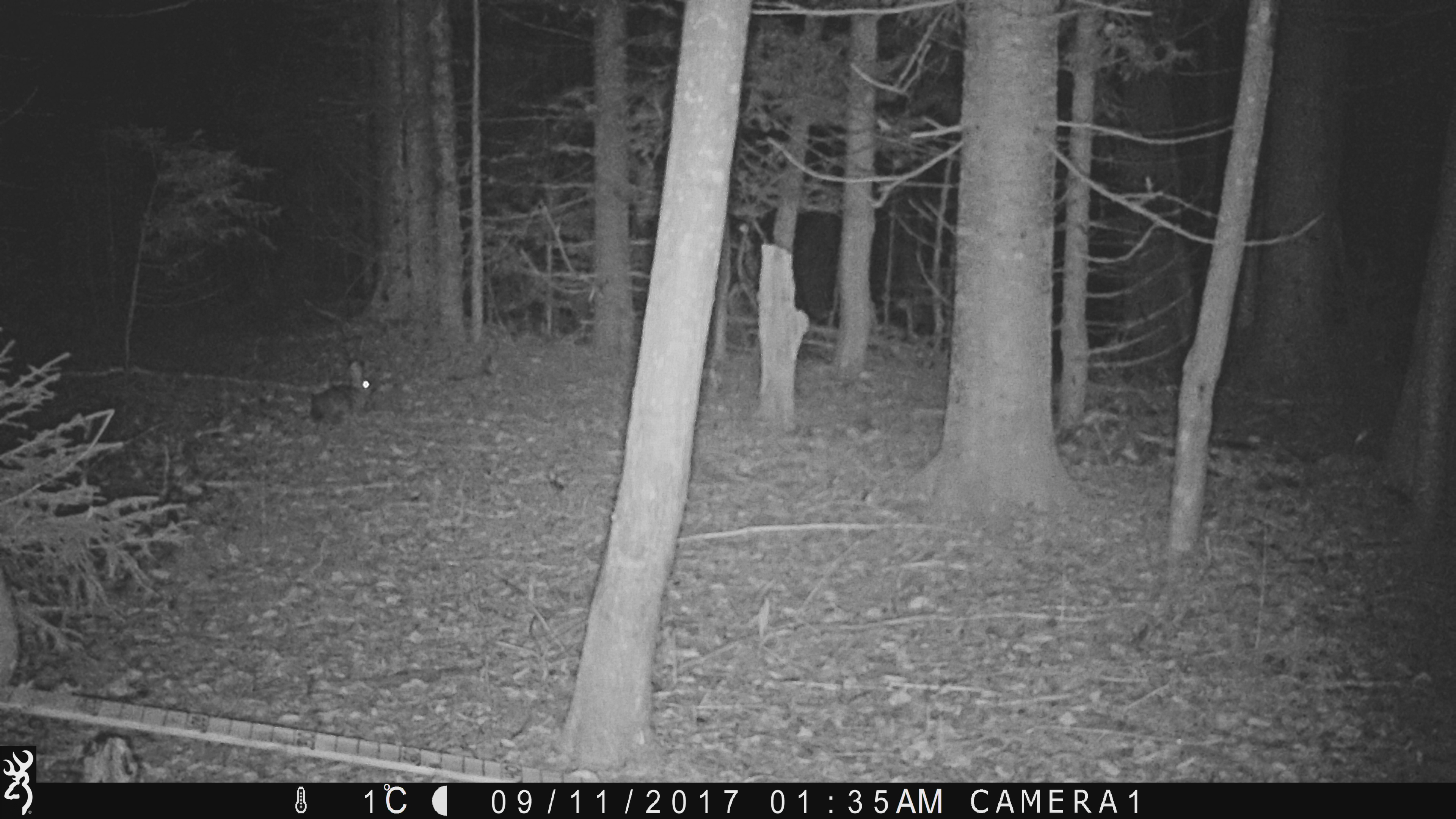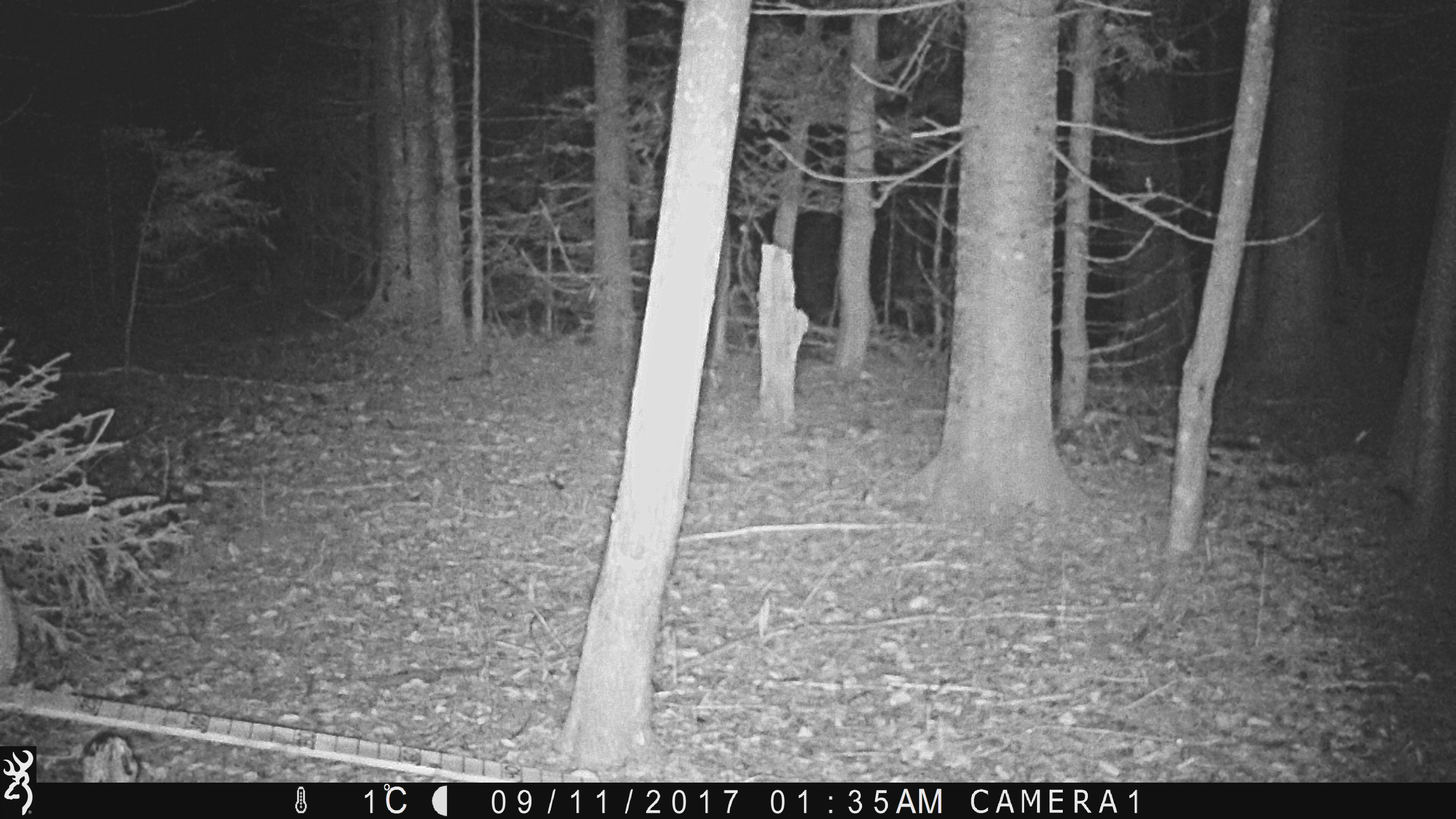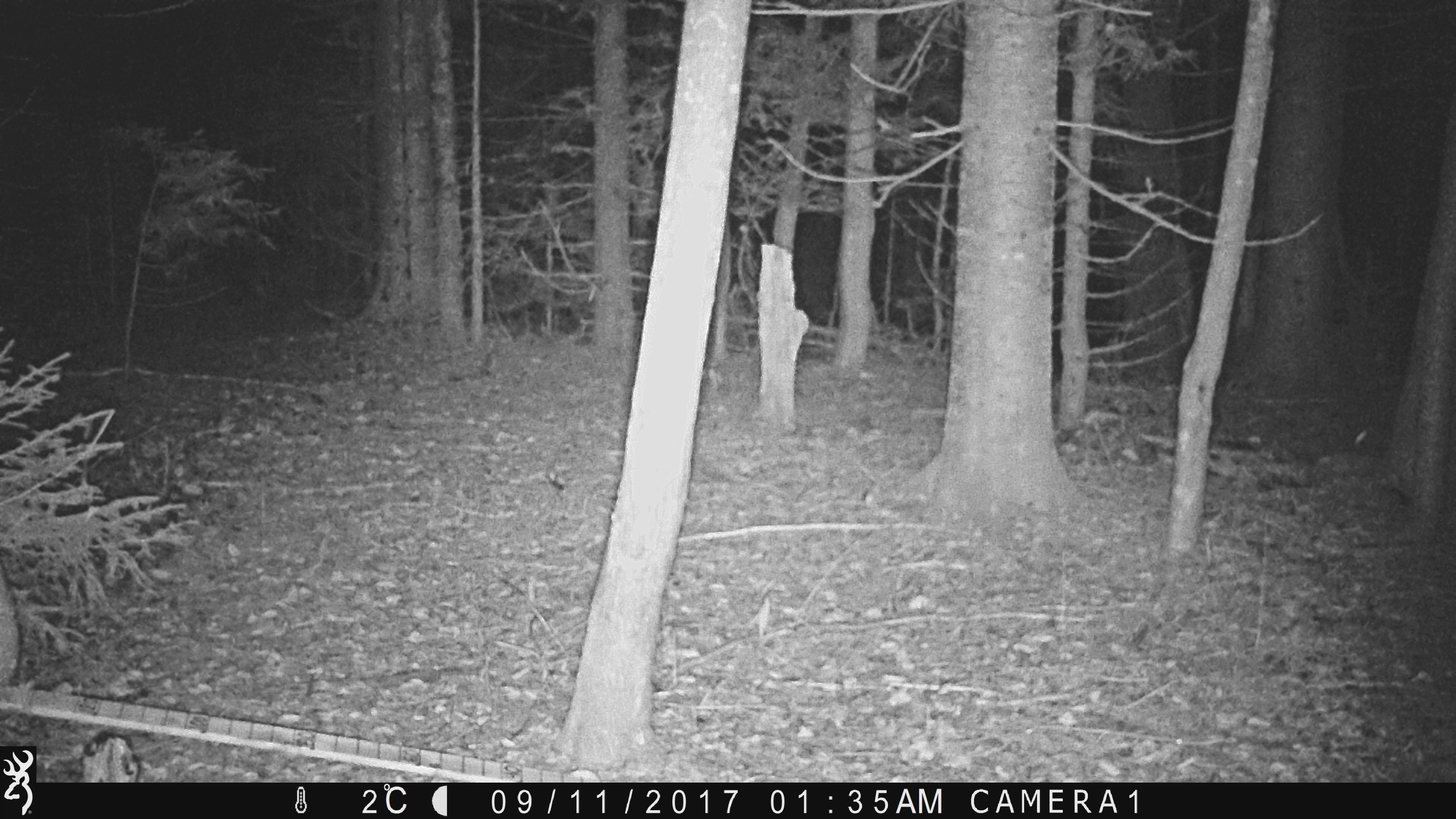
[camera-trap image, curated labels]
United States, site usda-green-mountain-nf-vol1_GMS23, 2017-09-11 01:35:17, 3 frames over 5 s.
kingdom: Animalia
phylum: Chordata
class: Mammalia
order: Lagomorpha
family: Leporidae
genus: Lepus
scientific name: Lepus americanus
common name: snowshoe hare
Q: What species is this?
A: Snowshoe hare (Lepus americanus).